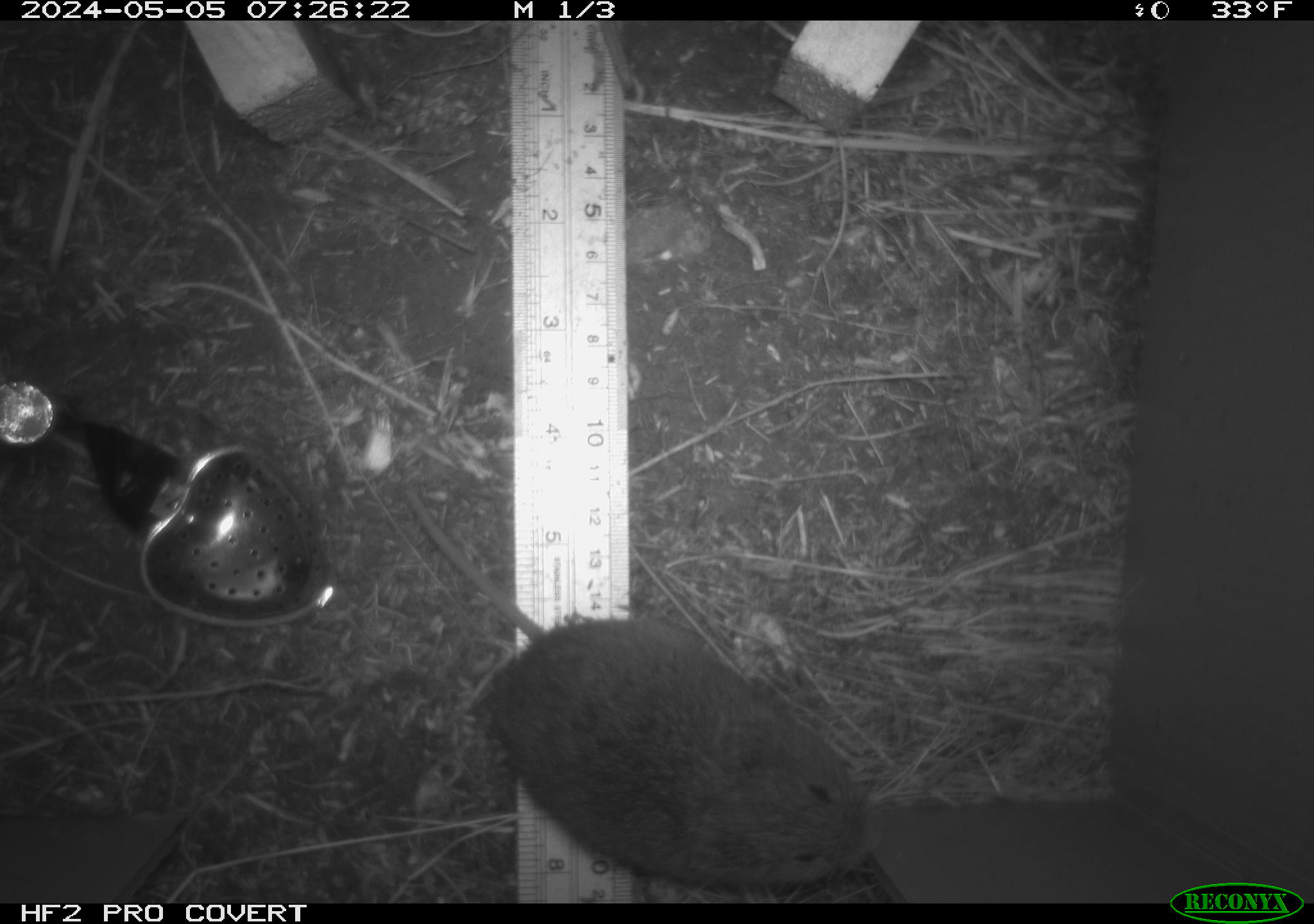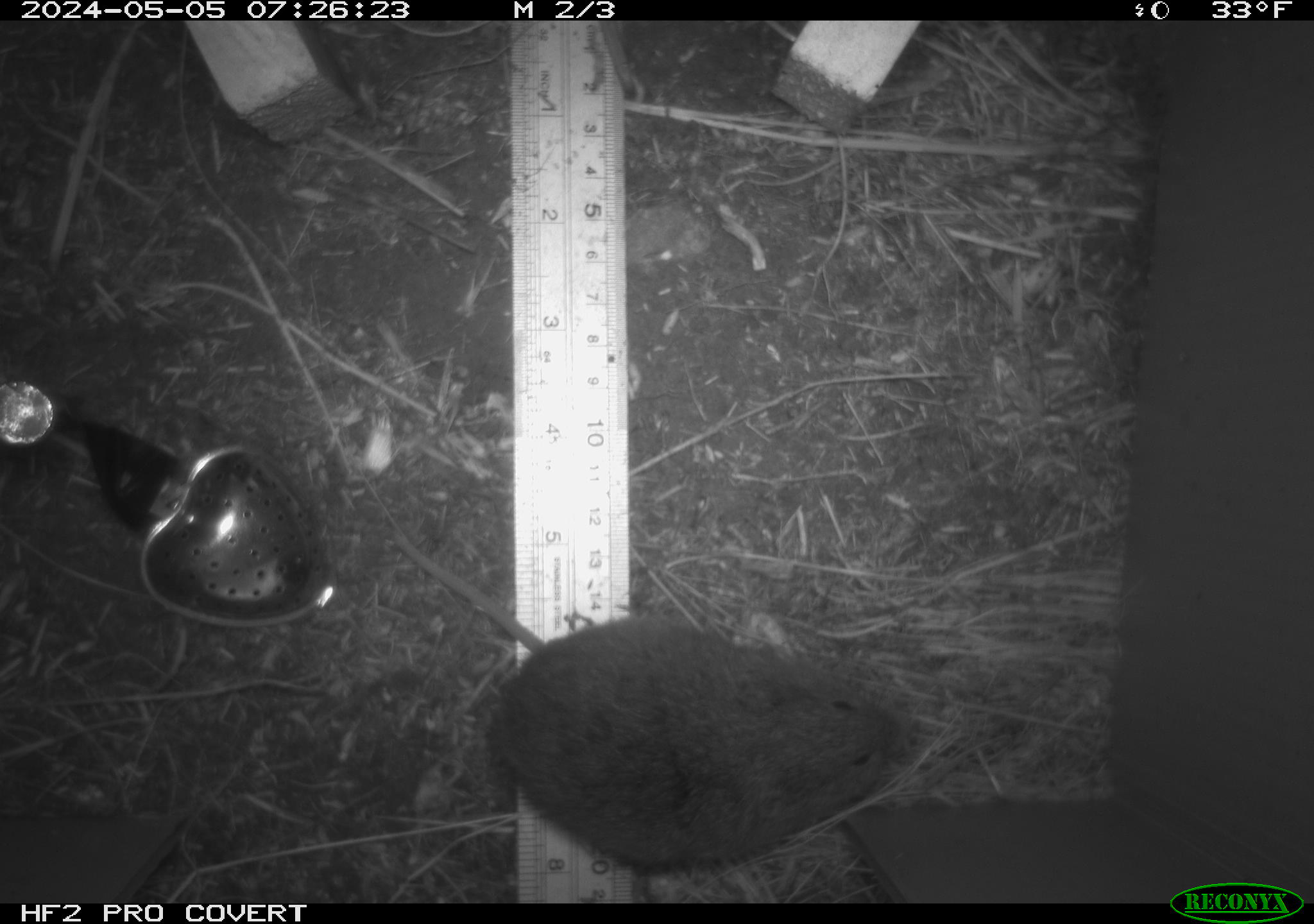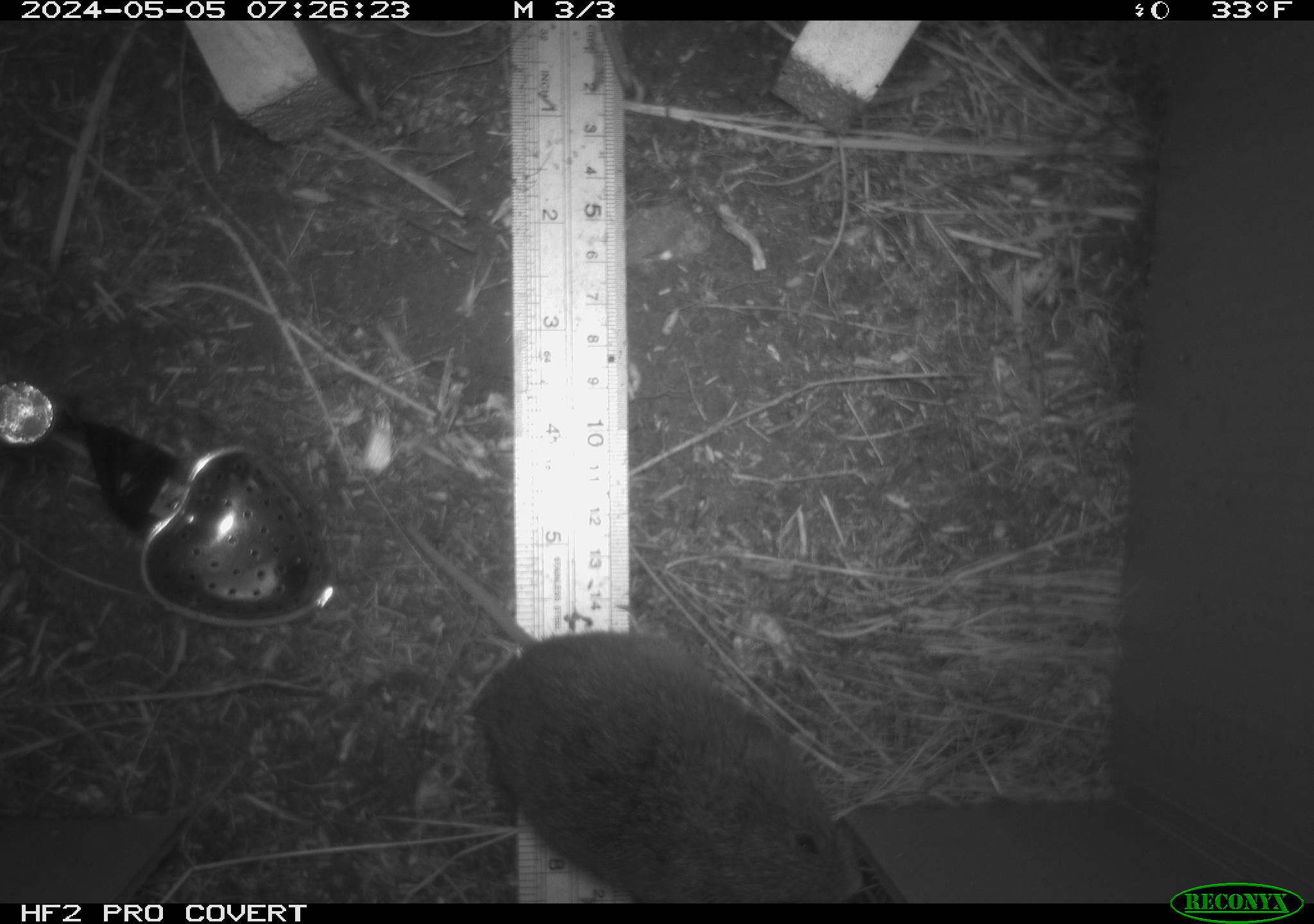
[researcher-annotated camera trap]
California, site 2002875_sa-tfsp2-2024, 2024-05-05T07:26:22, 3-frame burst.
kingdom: Animalia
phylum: Chordata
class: Mammalia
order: Rodentia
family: Cricetidae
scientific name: Arvicolinae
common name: voles, lemmings, and muskrats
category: arvicolinae subfamily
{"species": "arvicolinae subfamily (voles, lemmings, and muskrats) (Arvicolinae)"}